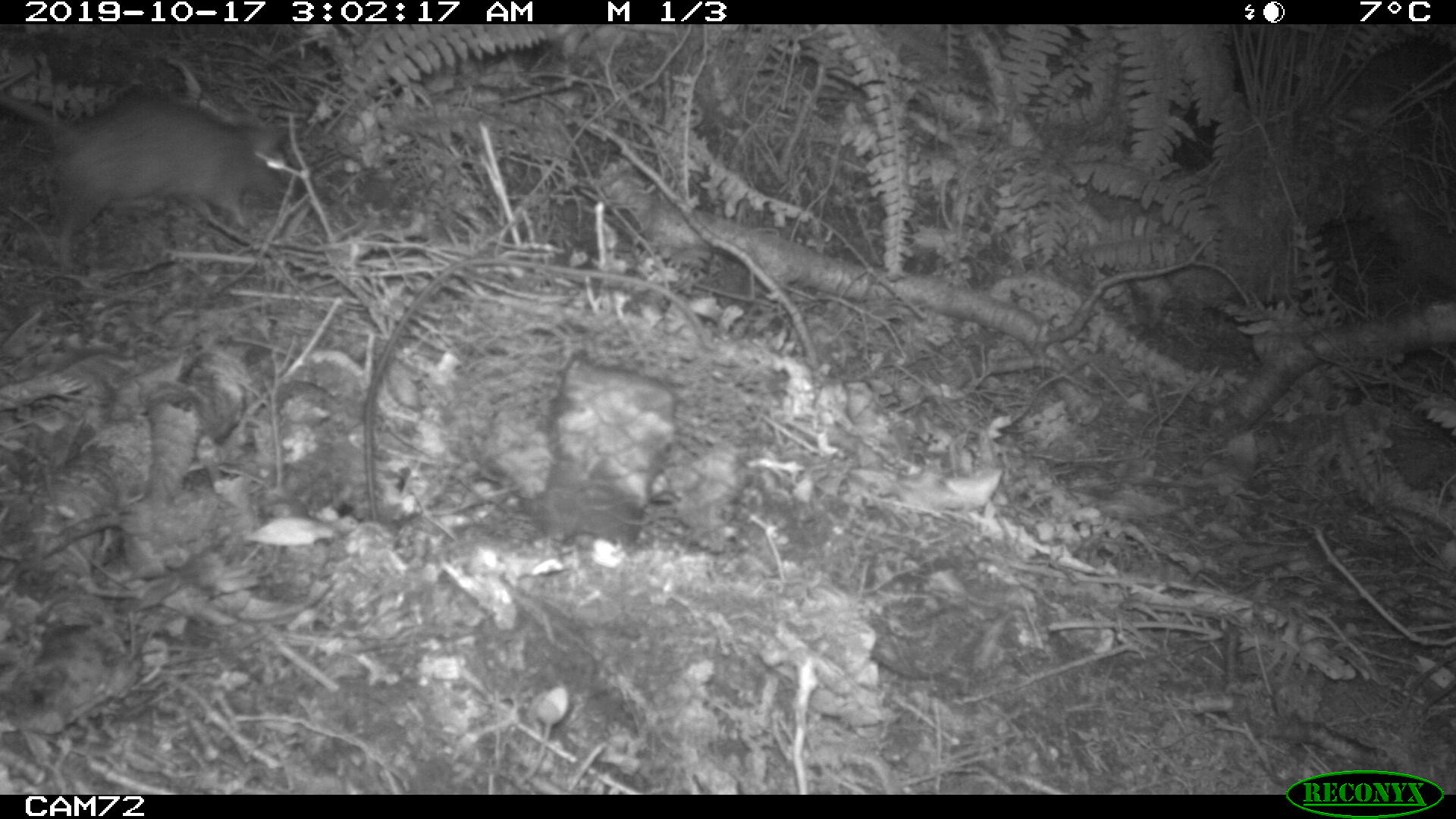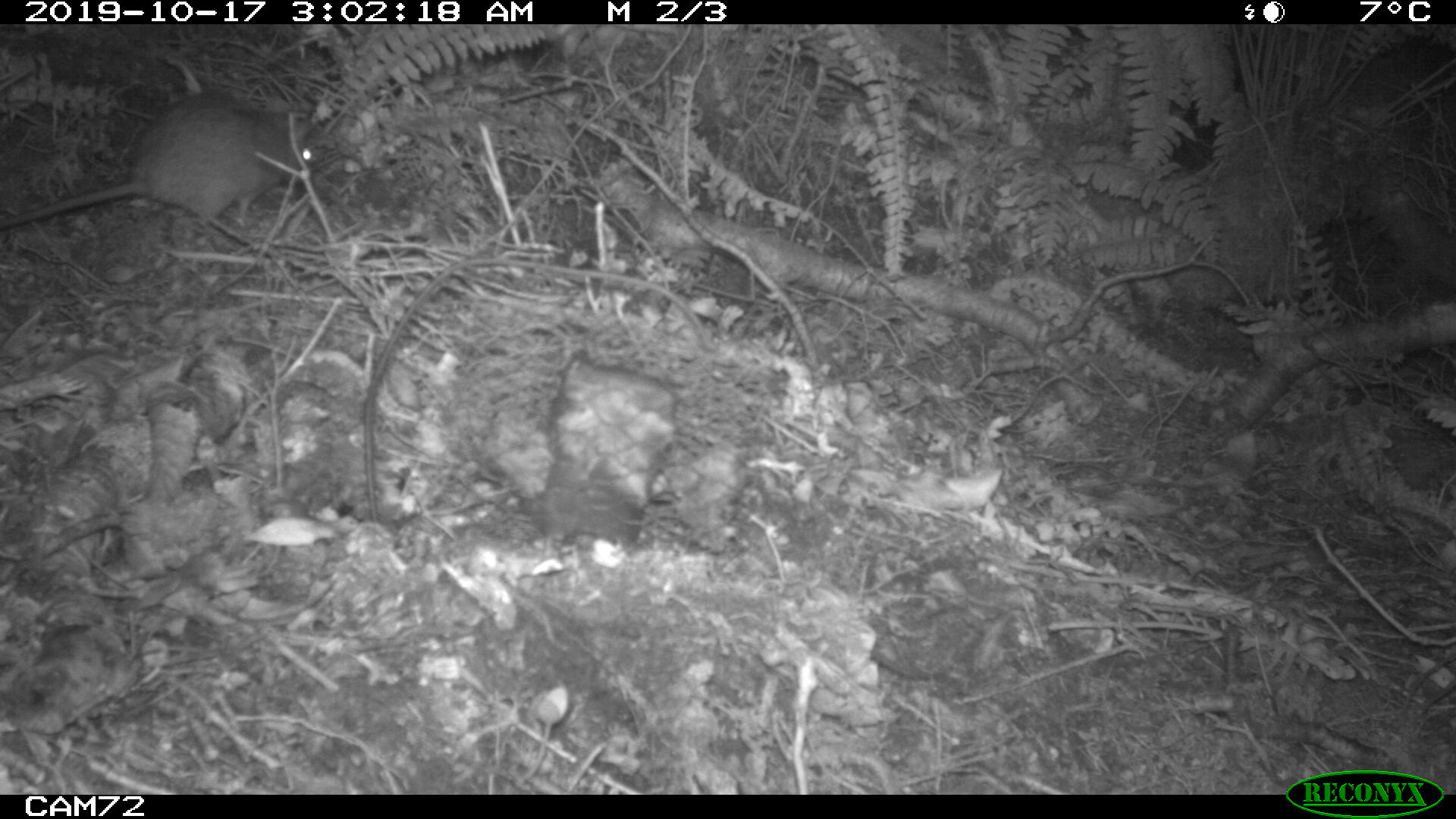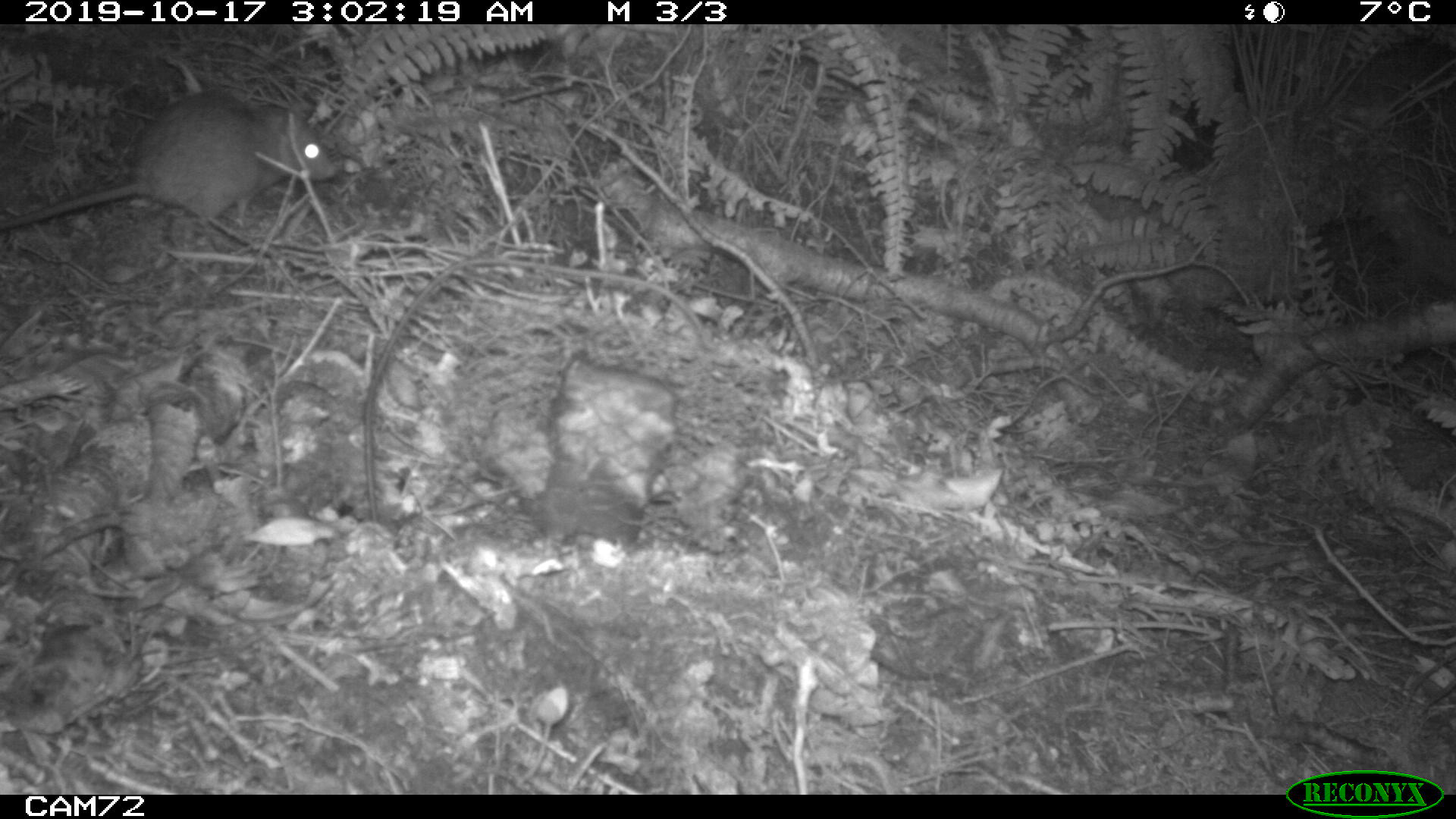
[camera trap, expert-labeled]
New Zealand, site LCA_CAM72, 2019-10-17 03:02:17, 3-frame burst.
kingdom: Animalia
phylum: Chordata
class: Mammalia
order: Rodentia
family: Muridae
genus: Rattus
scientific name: Rattus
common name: rat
Rat (Rattus).